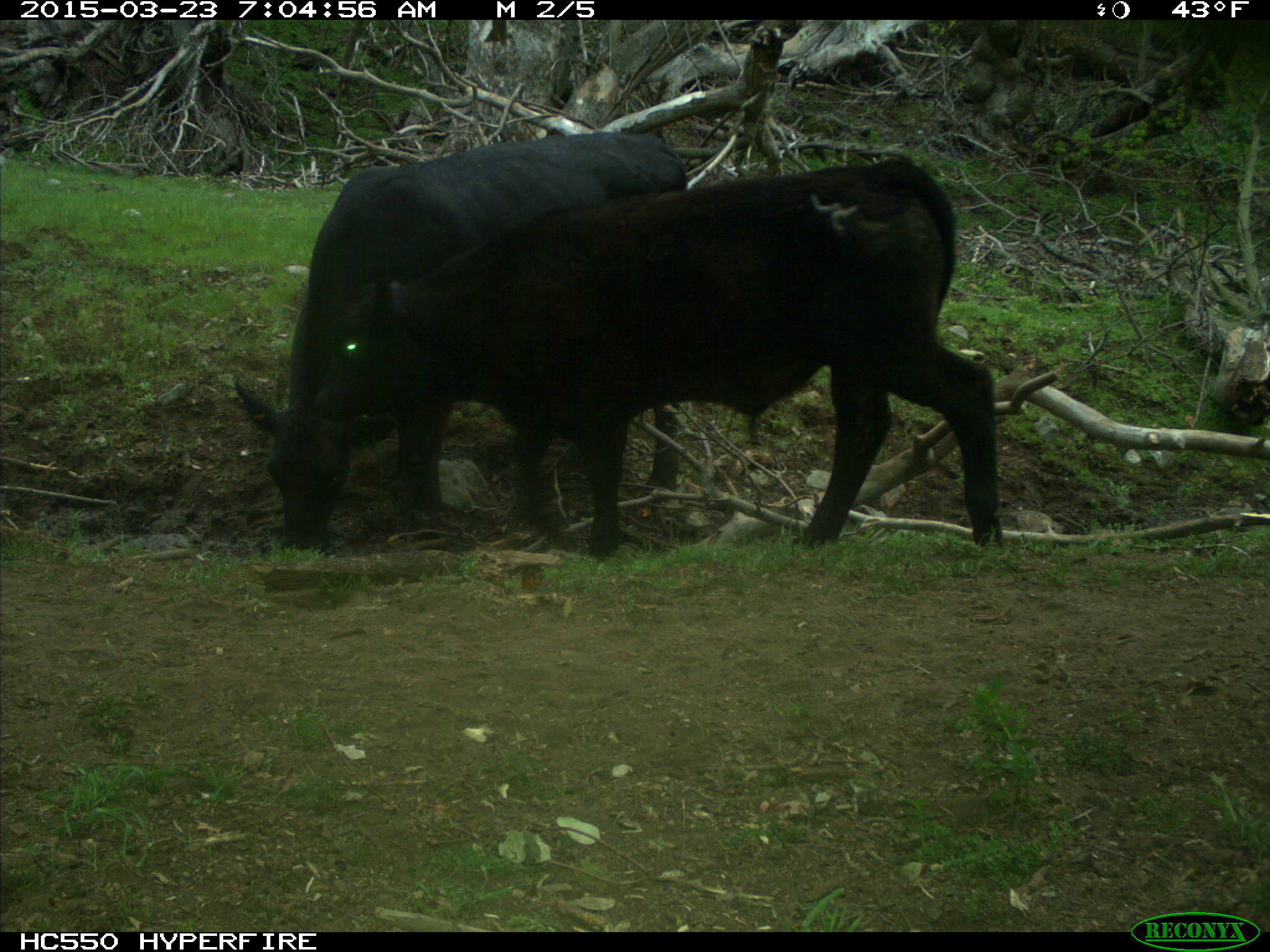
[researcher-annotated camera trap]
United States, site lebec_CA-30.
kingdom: Animalia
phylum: Chordata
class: Mammalia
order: Artiodactyla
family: Bovidae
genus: Bos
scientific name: Bos taurus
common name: domestic cow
Bos taurus (domestic cow).